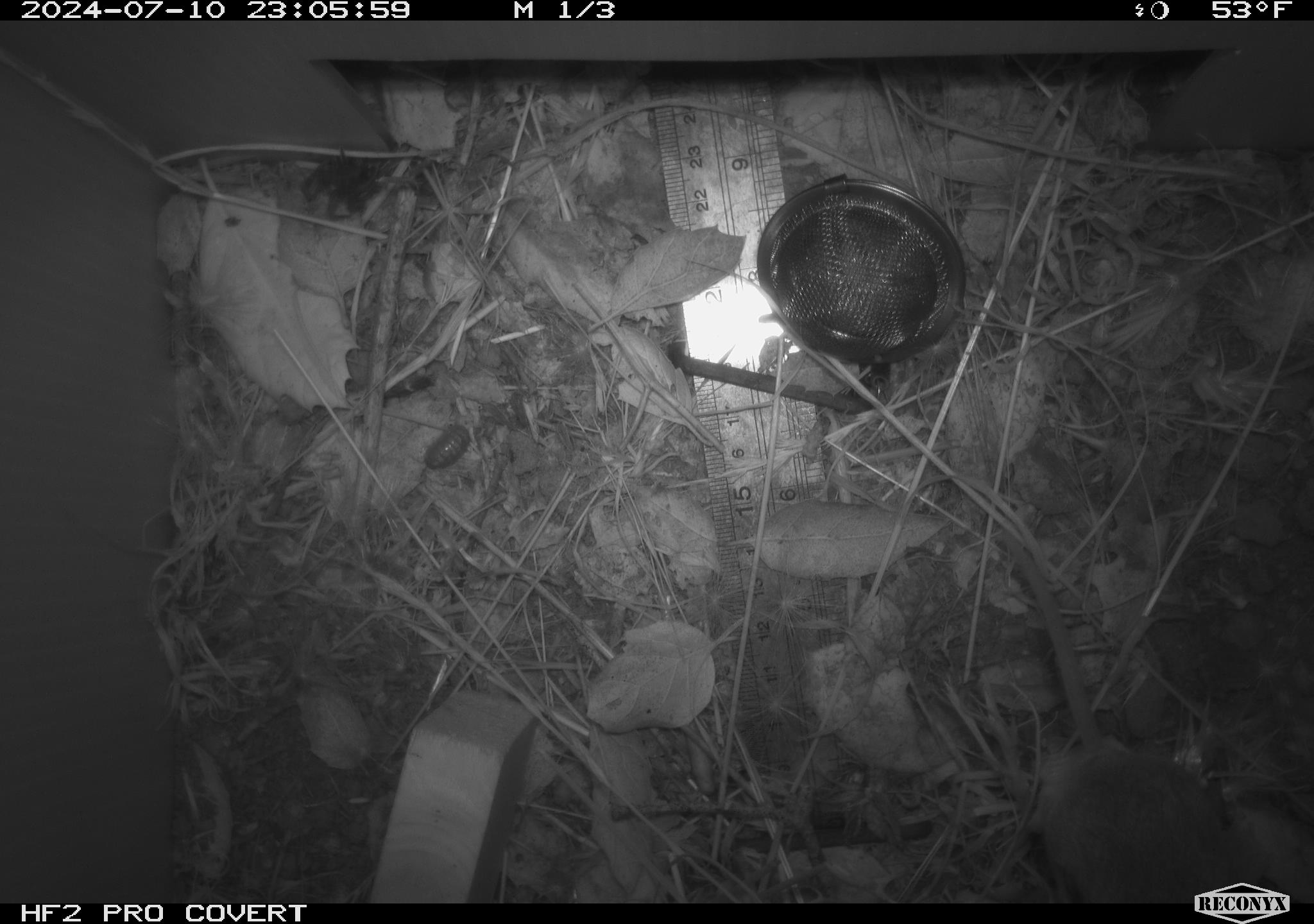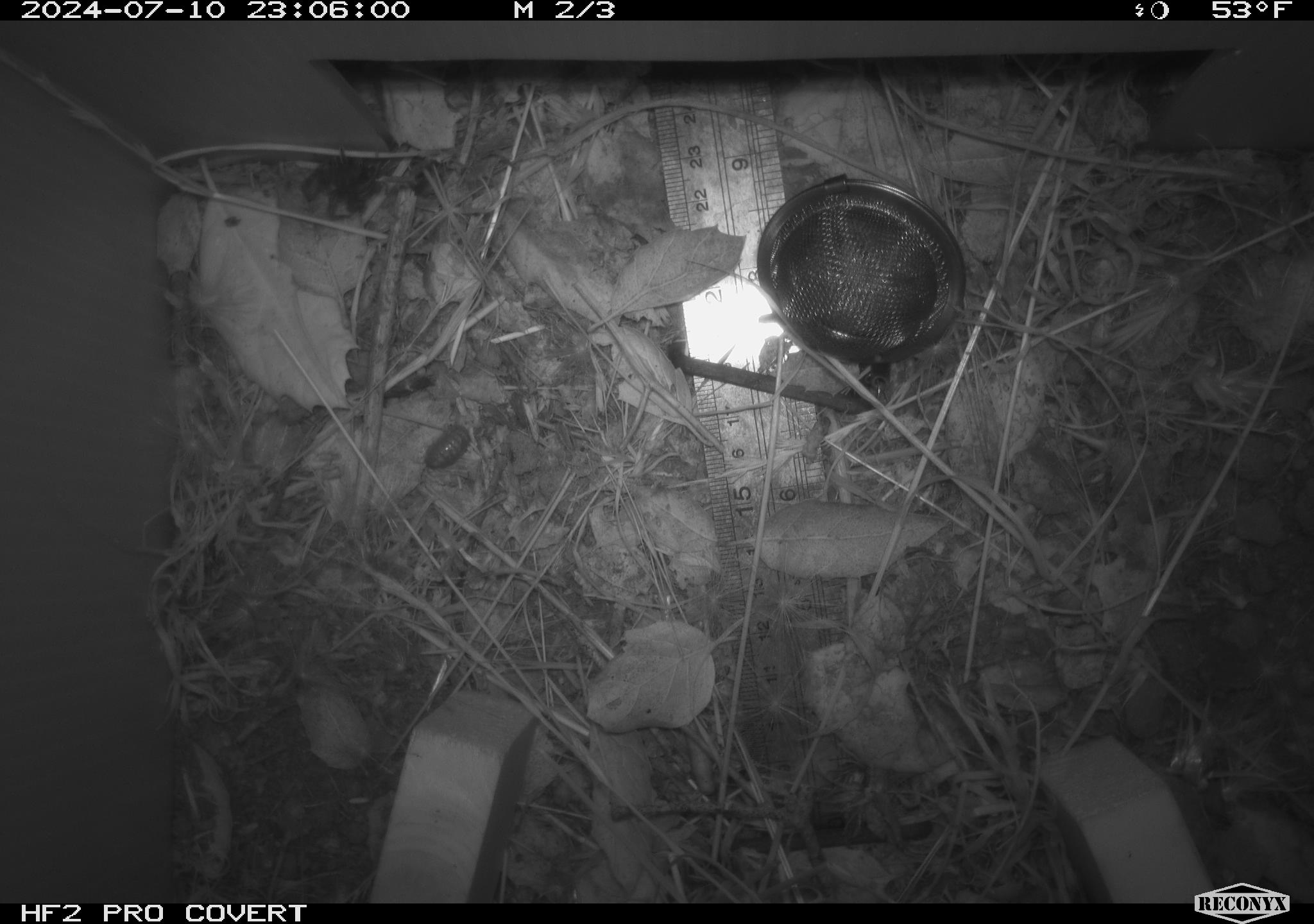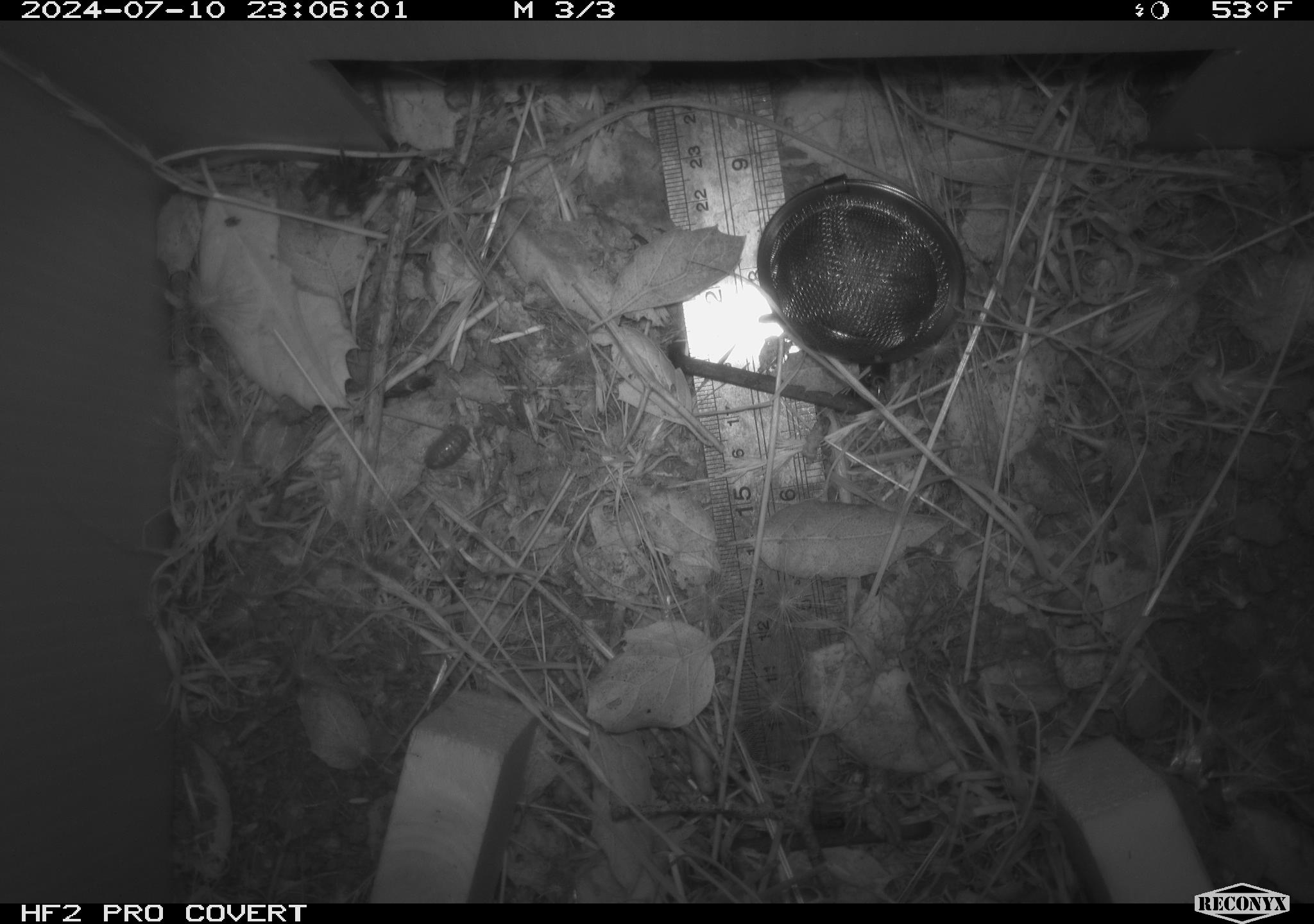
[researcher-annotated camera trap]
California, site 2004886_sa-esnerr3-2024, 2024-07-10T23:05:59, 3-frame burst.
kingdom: Animalia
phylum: Chordata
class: Mammalia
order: Rodentia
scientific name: Rodentia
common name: rodent